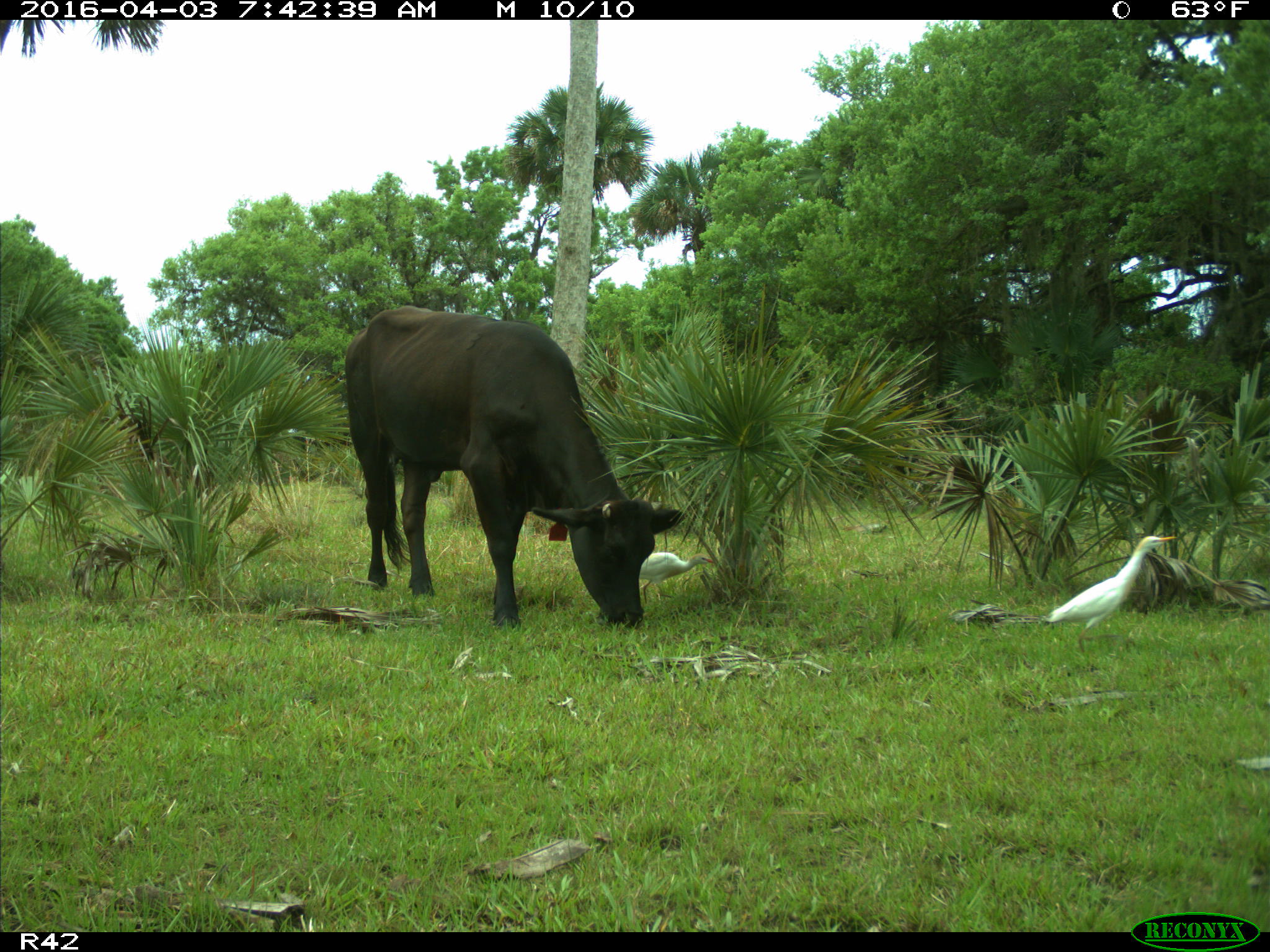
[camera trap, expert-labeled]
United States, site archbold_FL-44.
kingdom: Animalia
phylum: Chordata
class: Mammalia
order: Artiodactyla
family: Bovidae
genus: Bos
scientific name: Bos taurus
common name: domestic cow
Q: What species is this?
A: Bos taurus (domestic cow).